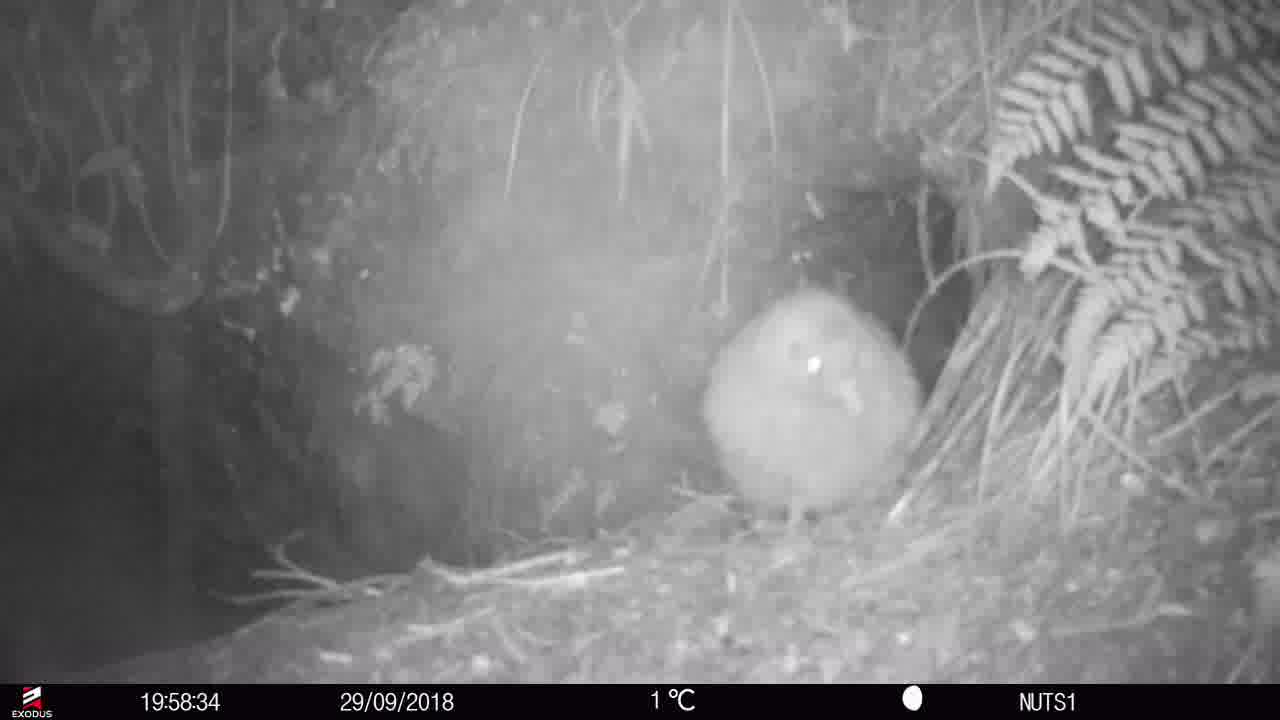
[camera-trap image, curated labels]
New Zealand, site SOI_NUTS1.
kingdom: Animalia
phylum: Chordata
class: Aves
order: Apterygiformes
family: Apterygidae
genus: Apteryx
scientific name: Apteryx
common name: kiwi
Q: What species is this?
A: Kiwi (Apteryx).